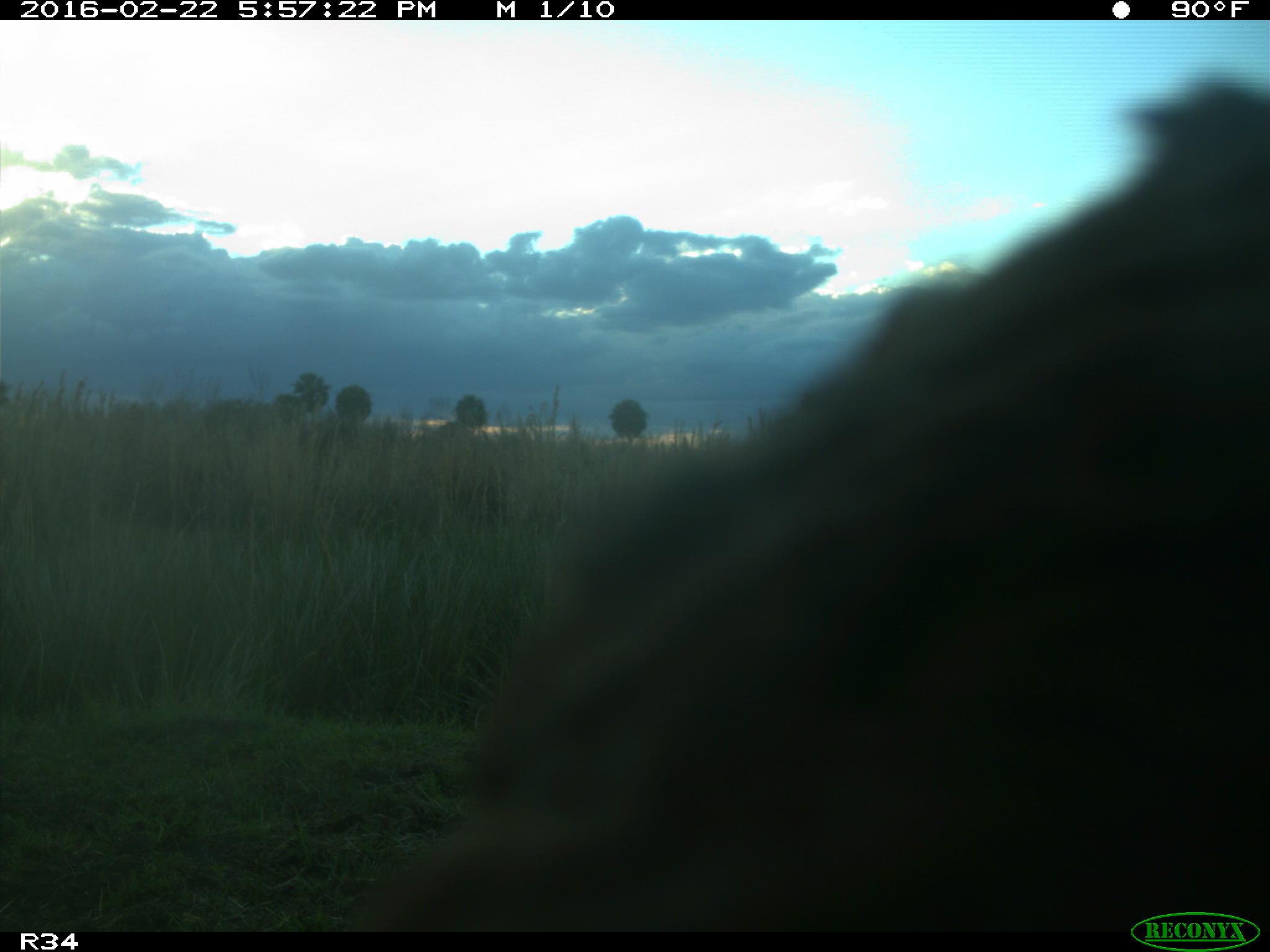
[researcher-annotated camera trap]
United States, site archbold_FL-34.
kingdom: Animalia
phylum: Chordata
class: Mammalia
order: Artiodactyla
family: Bovidae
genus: Bos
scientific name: Bos taurus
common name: domestic cow